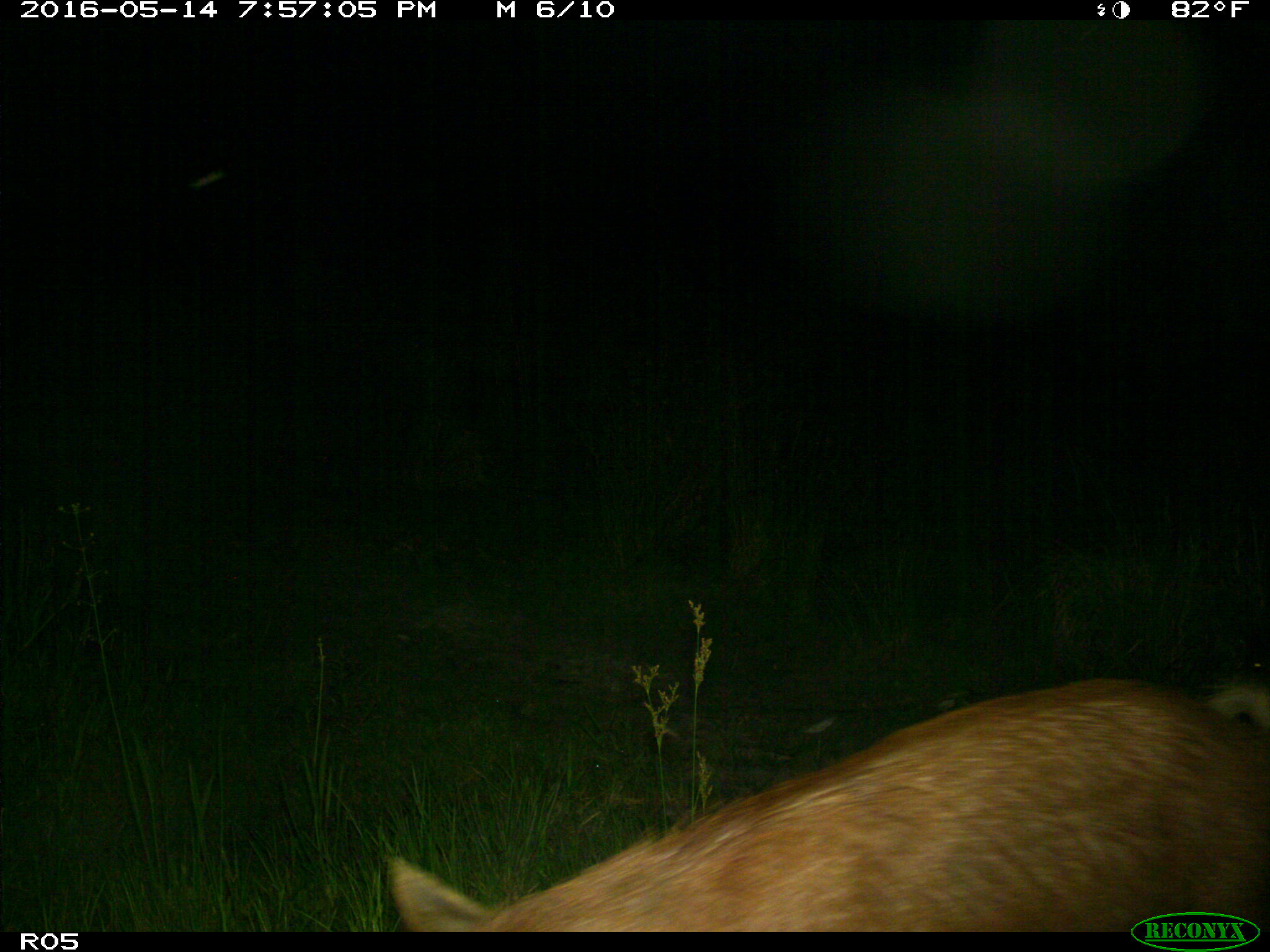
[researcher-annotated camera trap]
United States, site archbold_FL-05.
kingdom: Animalia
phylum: Chordata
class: Mammalia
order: Artiodactyla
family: Suidae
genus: Sus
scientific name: Sus scrofa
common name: wild boar